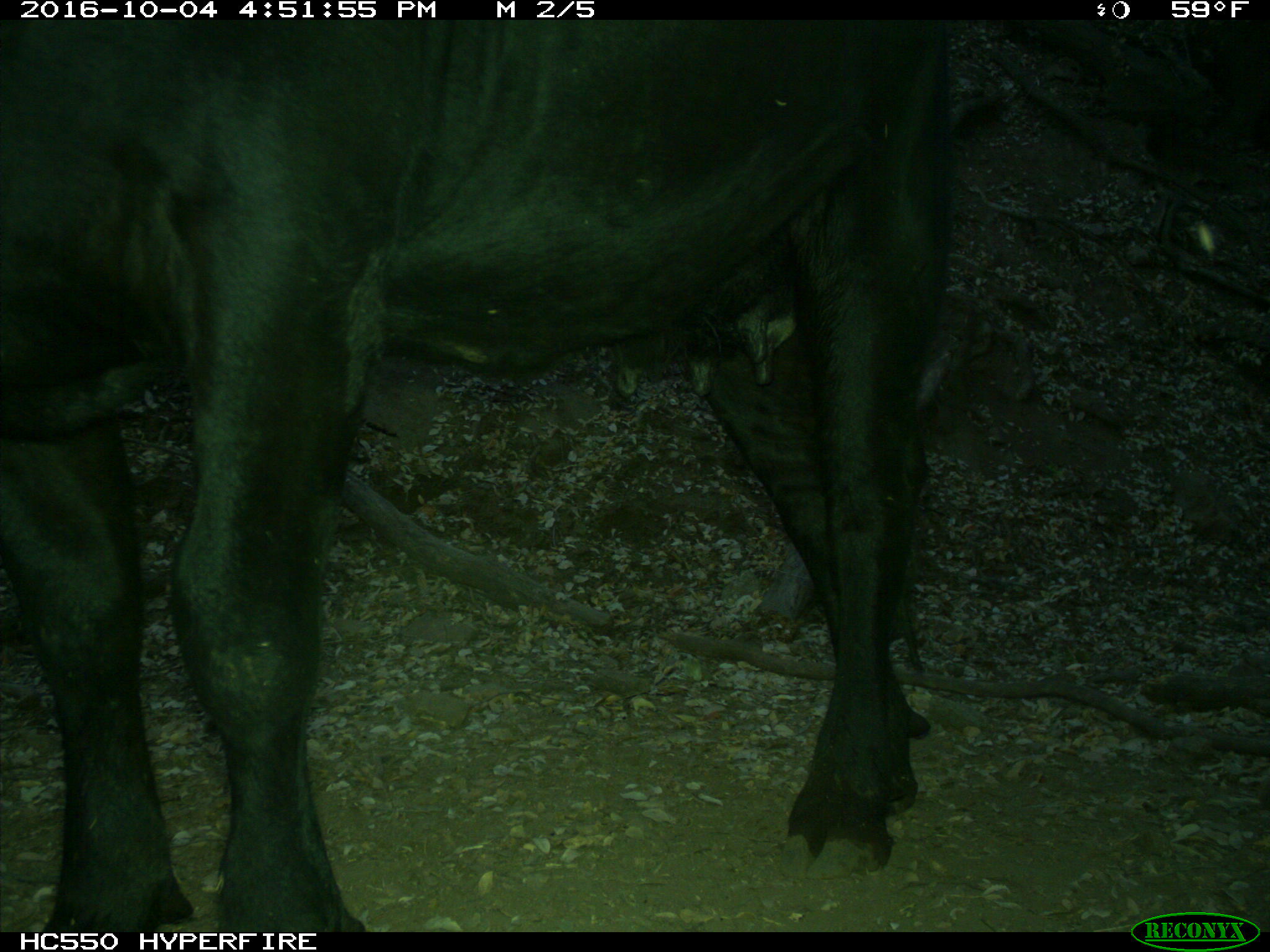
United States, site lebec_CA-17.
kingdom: Animalia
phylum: Chordata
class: Mammalia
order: Artiodactyla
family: Bovidae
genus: Bos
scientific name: Bos taurus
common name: domestic cow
Bos taurus (domestic cow).